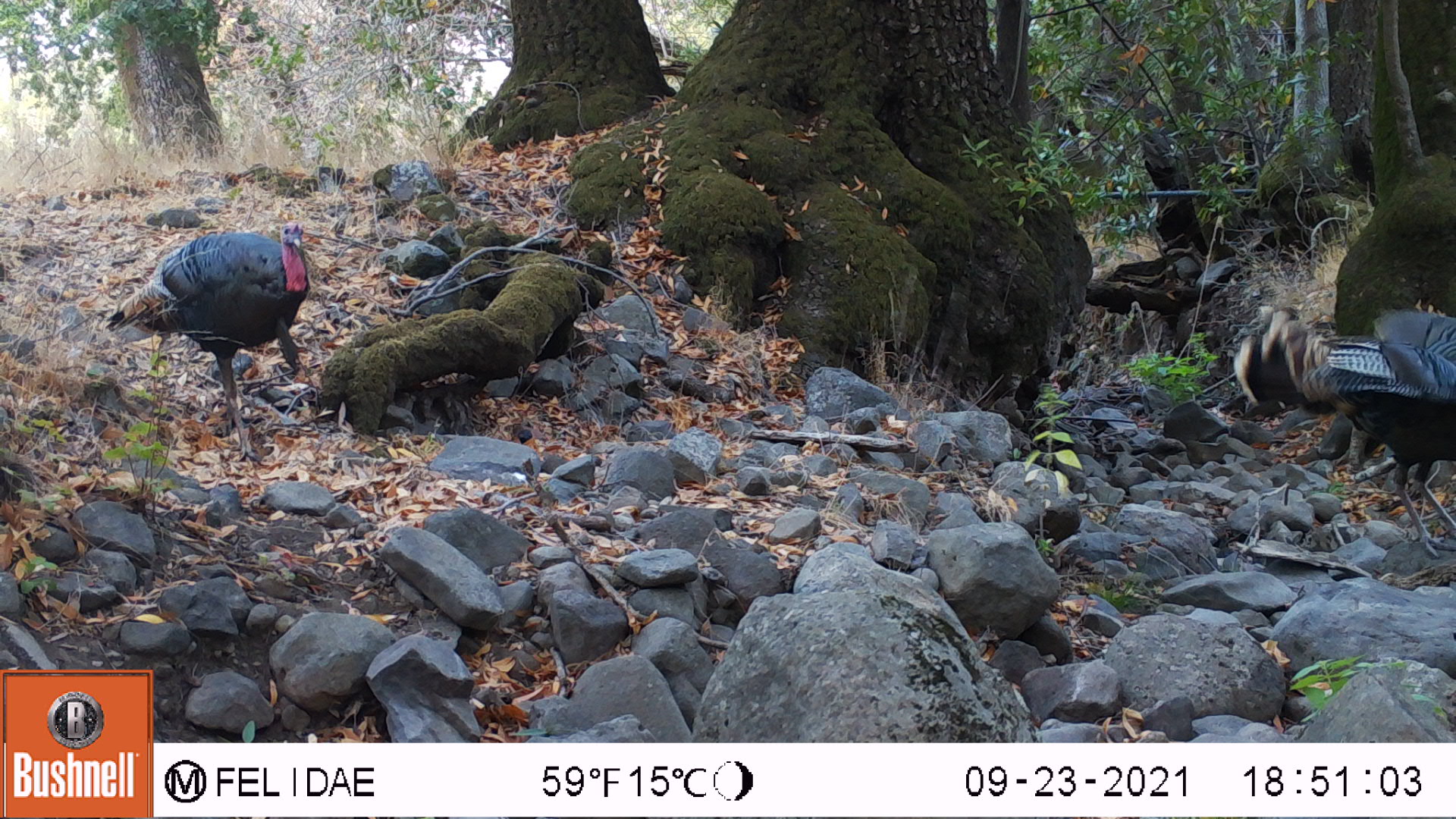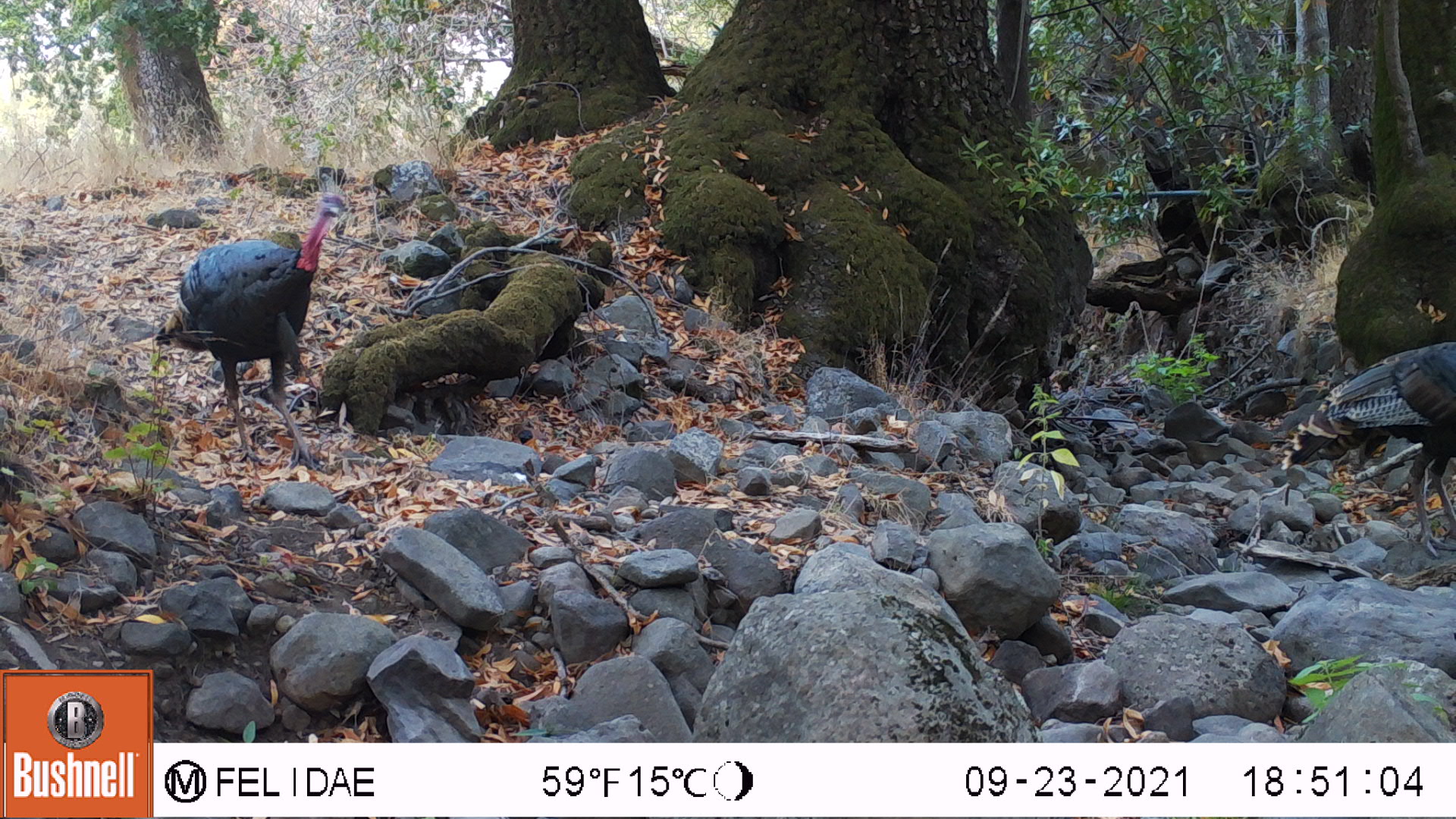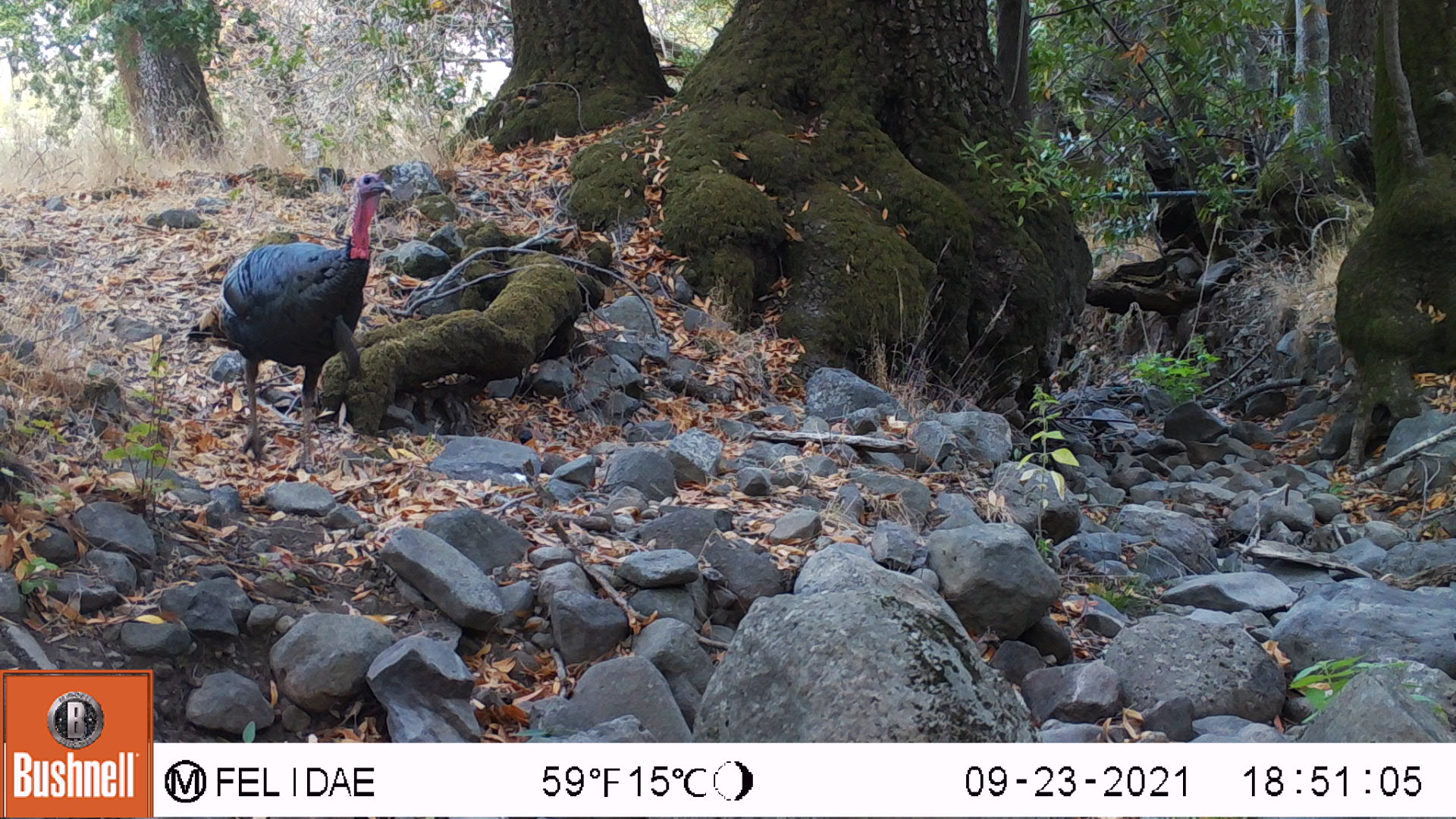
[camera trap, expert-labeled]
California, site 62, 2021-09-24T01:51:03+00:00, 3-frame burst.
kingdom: Animalia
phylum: Chordata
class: Aves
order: Galliformes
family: Phasianidae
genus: Meleagris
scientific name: Meleagris gallopavo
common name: turkey